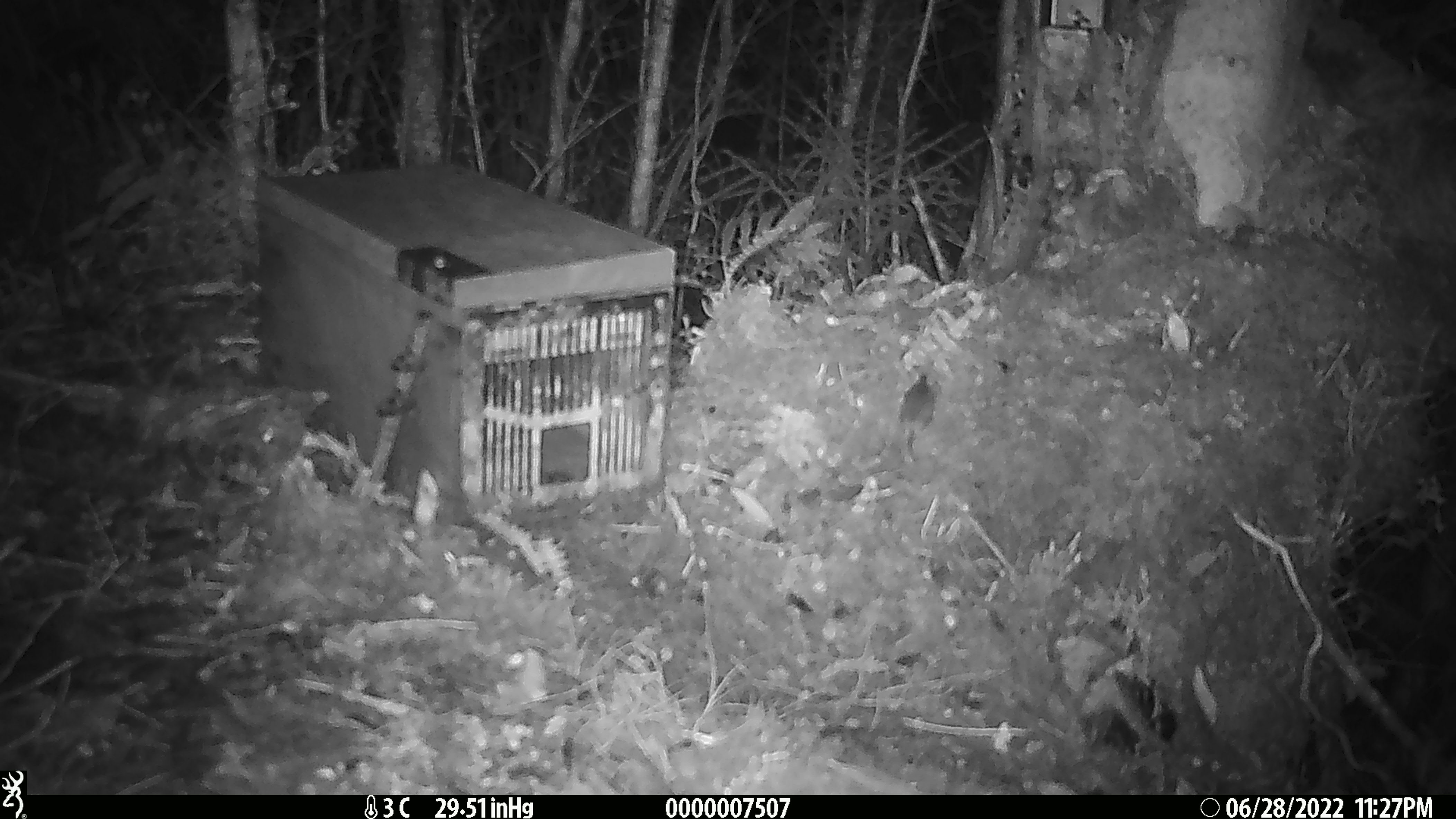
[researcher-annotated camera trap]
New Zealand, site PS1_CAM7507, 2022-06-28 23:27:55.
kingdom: Animalia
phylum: Chordata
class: Mammalia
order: Rodentia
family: Muridae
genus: Mus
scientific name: Mus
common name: mouse